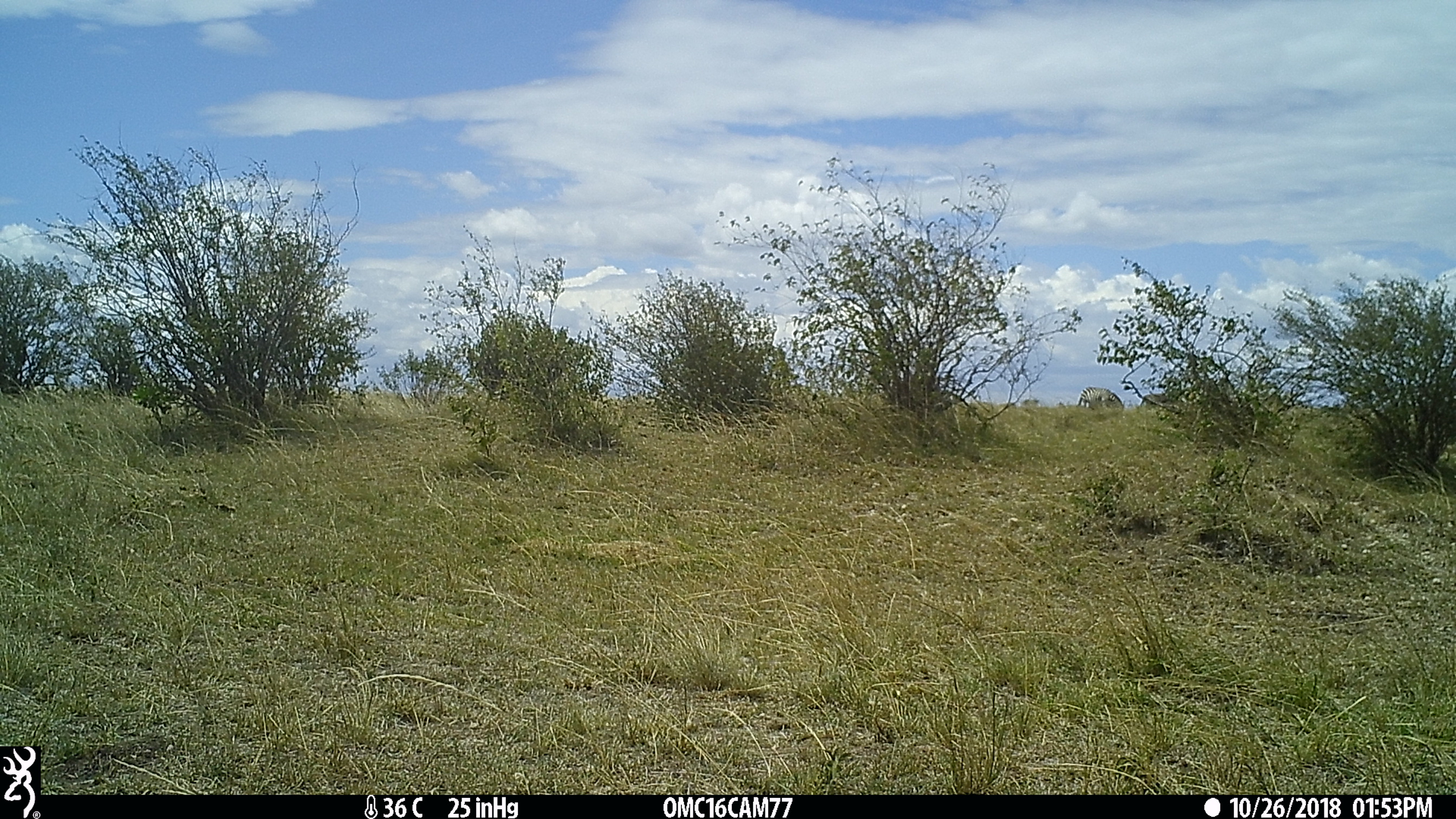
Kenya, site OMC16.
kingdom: Animalia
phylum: Chordata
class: Mammalia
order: Artiodactyla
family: Bovidae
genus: Connochaetes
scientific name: Connochaetes taurinus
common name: blue wildebeest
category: wildebeest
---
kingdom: Animalia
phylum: Chordata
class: Mammalia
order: Perissodactyla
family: Equidae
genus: Equus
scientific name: Equus quagga burchellii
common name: burchell's zebra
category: zebra